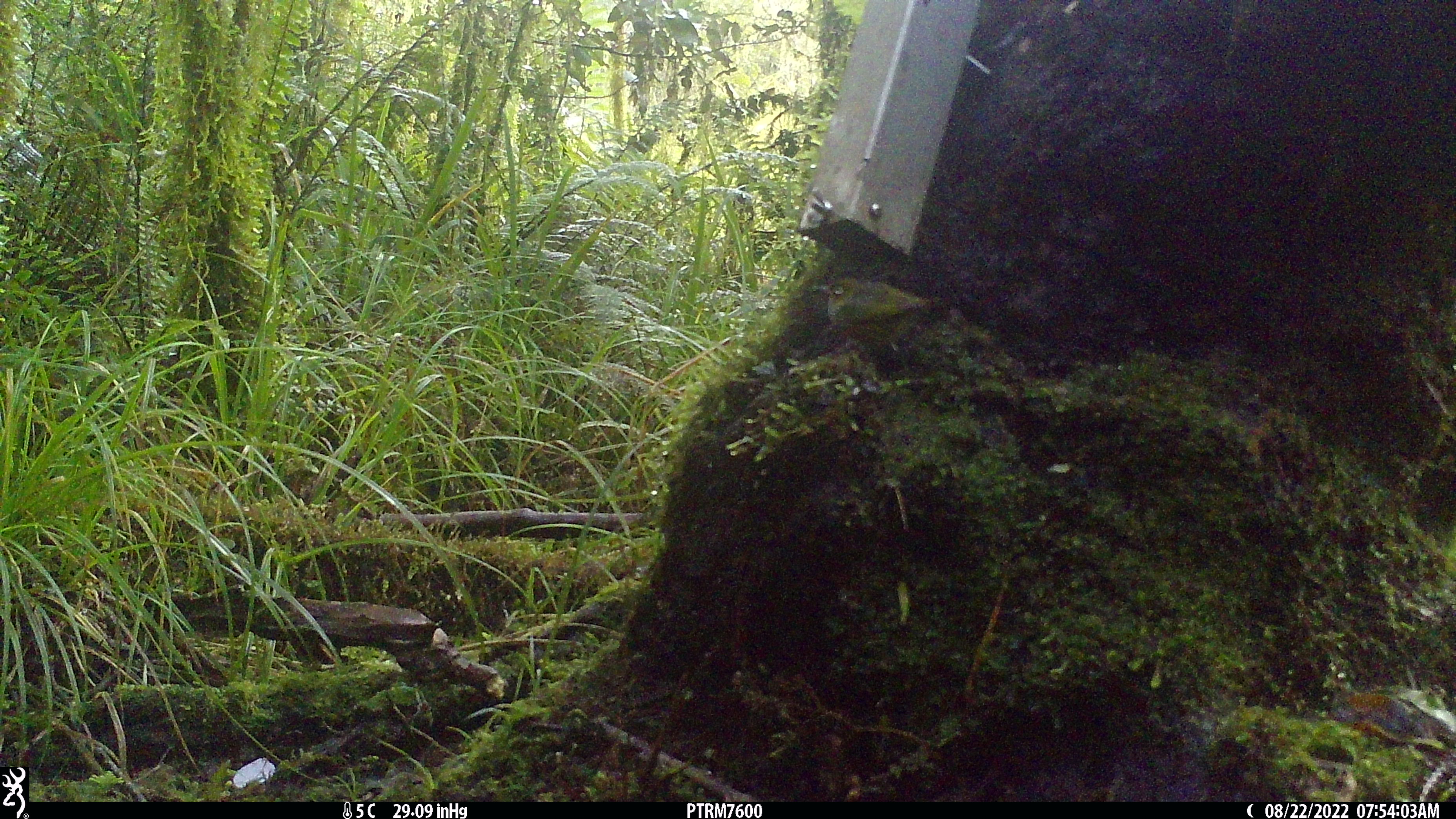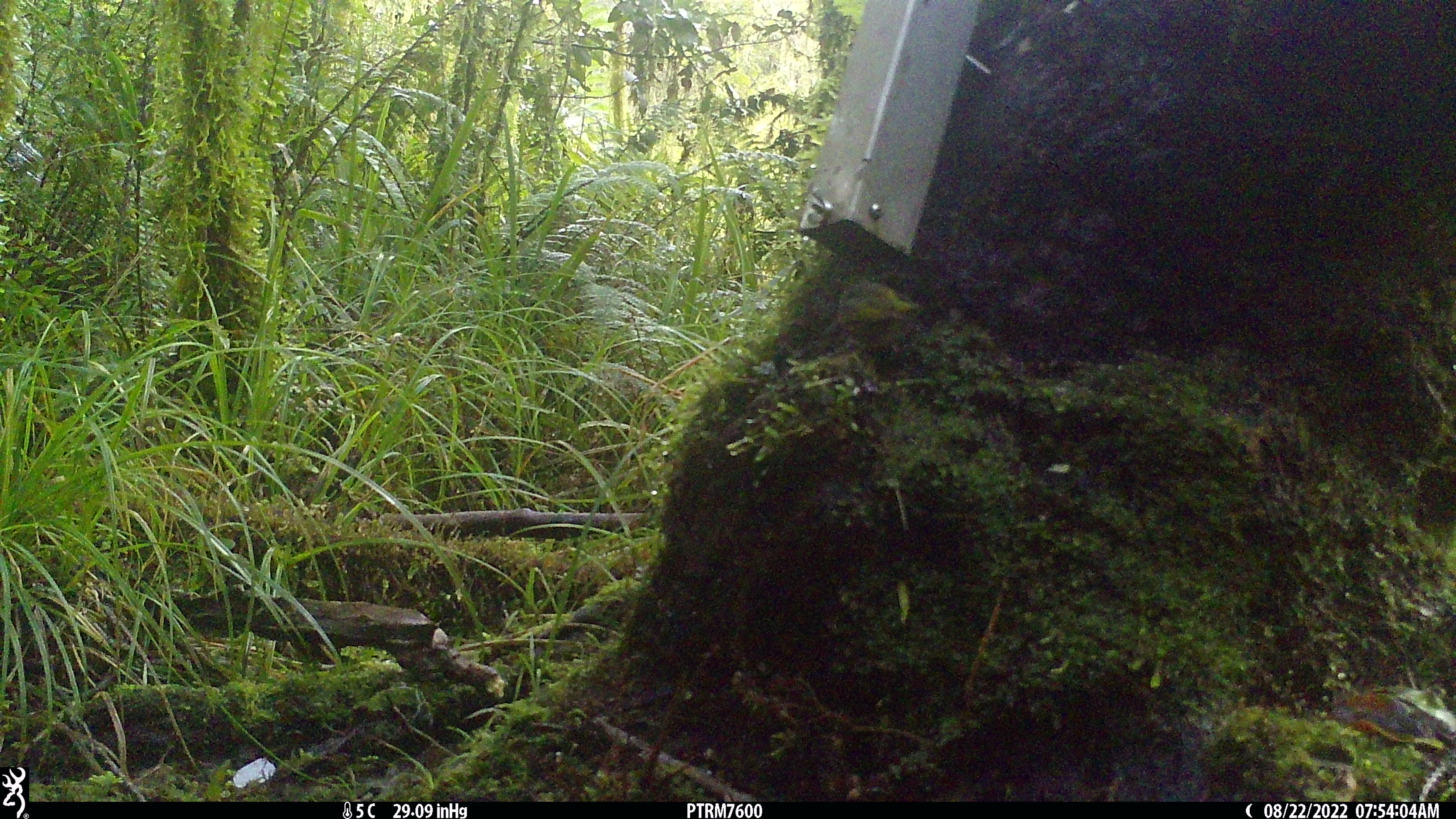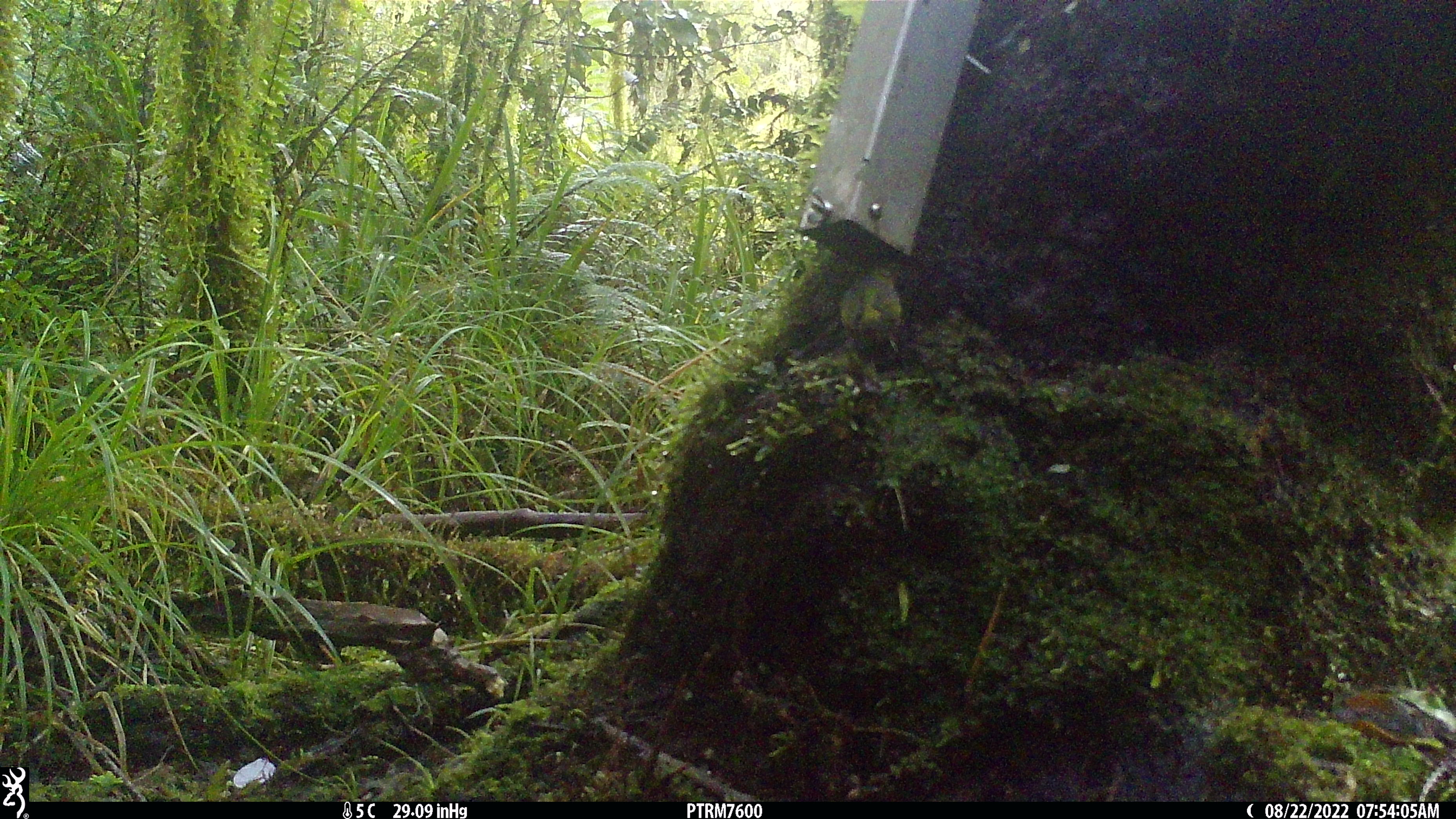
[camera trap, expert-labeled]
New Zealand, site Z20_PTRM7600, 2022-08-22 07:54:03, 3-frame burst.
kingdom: Animalia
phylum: Chordata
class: Aves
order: Passeriformes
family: Zosteropidae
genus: Zosterops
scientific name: Zosterops lateralis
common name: silvereye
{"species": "silvereye (Zosterops lateralis)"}